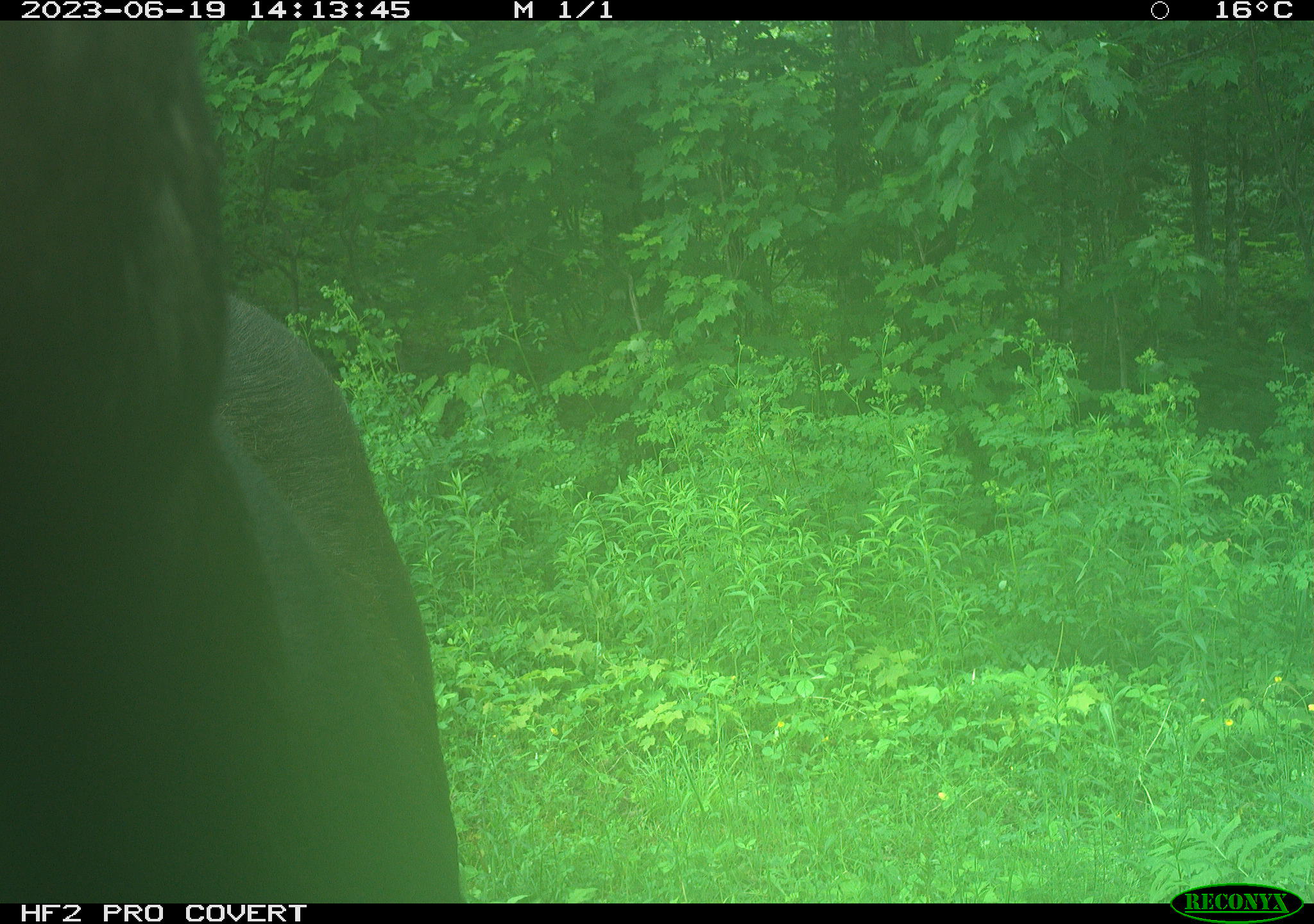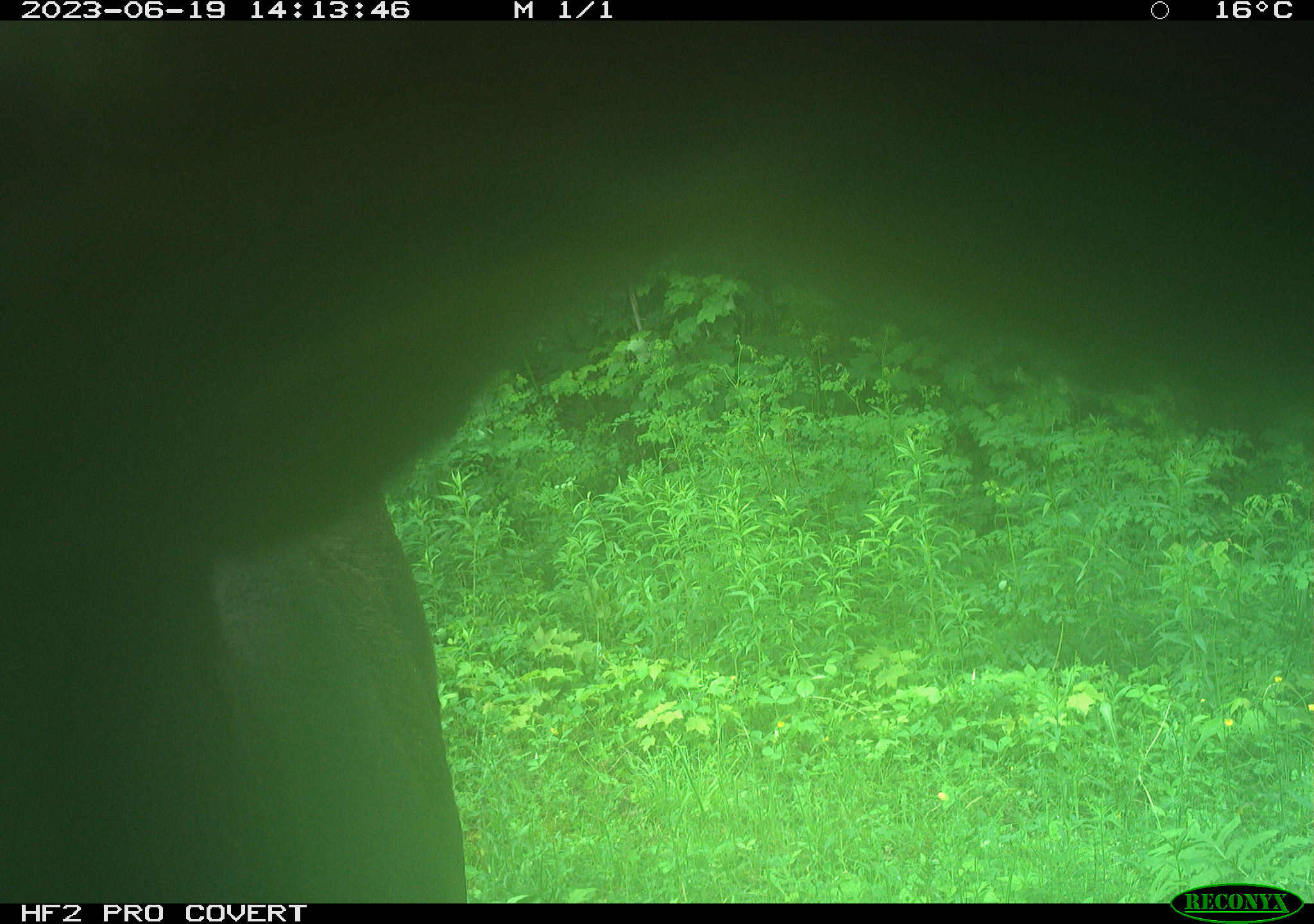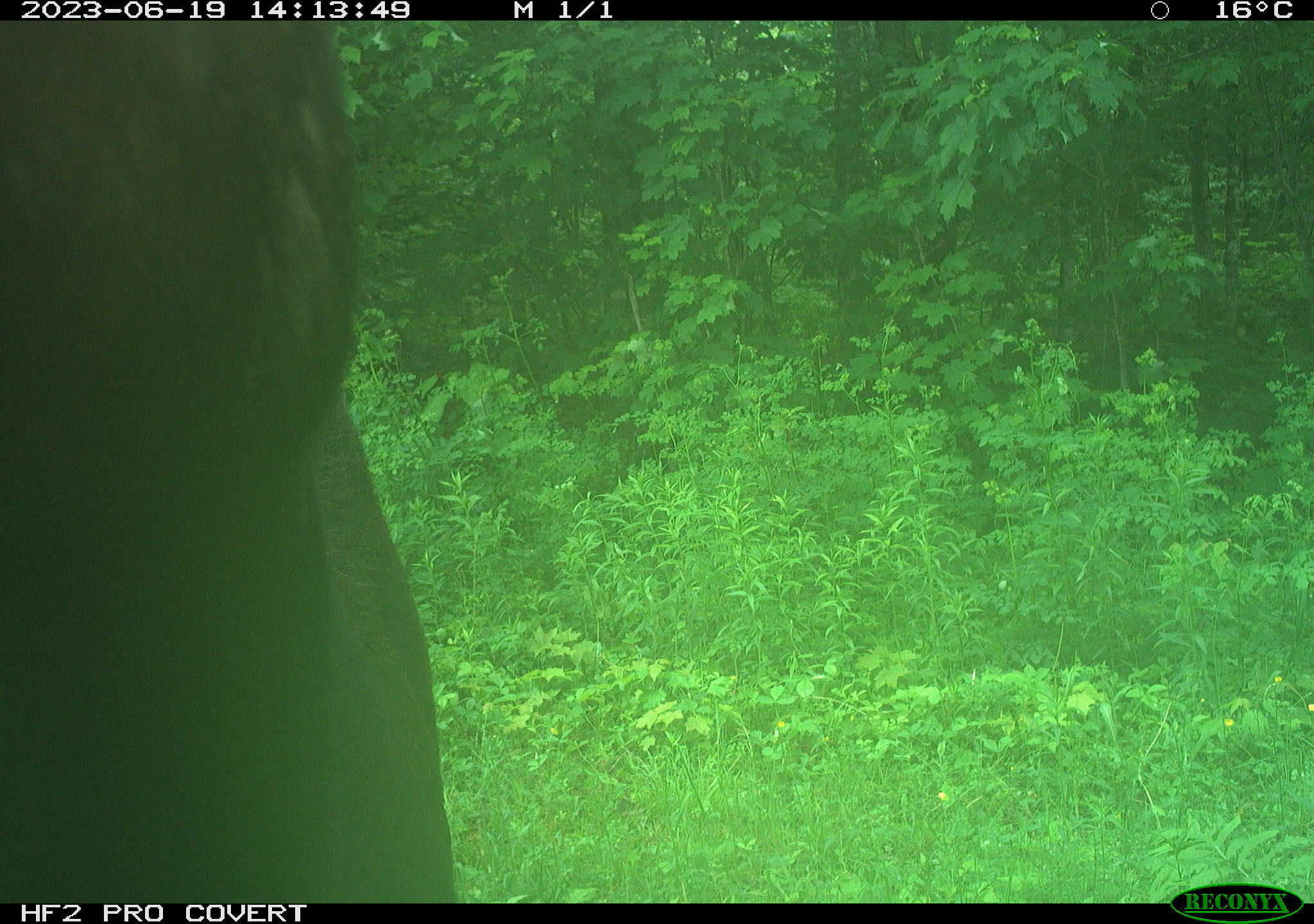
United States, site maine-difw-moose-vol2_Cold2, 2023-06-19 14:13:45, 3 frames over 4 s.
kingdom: Animalia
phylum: Chordata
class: Mammalia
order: Artiodactyla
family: Cervidae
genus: Alces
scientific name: Alces alces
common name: moose